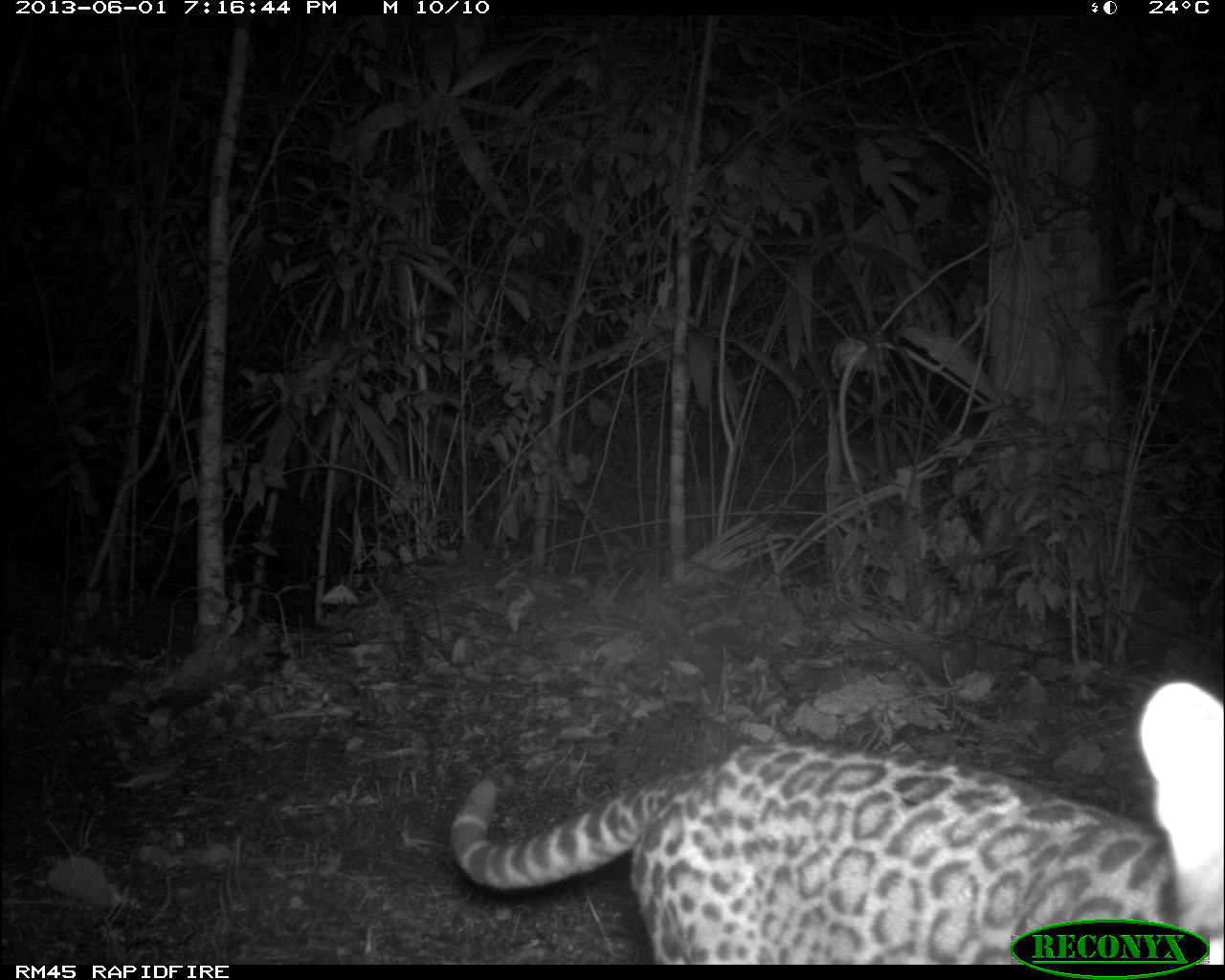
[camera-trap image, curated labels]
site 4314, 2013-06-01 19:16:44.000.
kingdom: Animalia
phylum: Chordata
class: Mammalia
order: Carnivora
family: Felidae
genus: Leopardus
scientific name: Leopardus pardalis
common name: ocelot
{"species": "Leopardus pardalis (ocelot)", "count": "1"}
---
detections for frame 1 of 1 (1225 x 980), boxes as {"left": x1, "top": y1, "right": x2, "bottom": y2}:
leopardus pardalis: {"left": 450, "top": 680, "right": 1222, "bottom": 965}